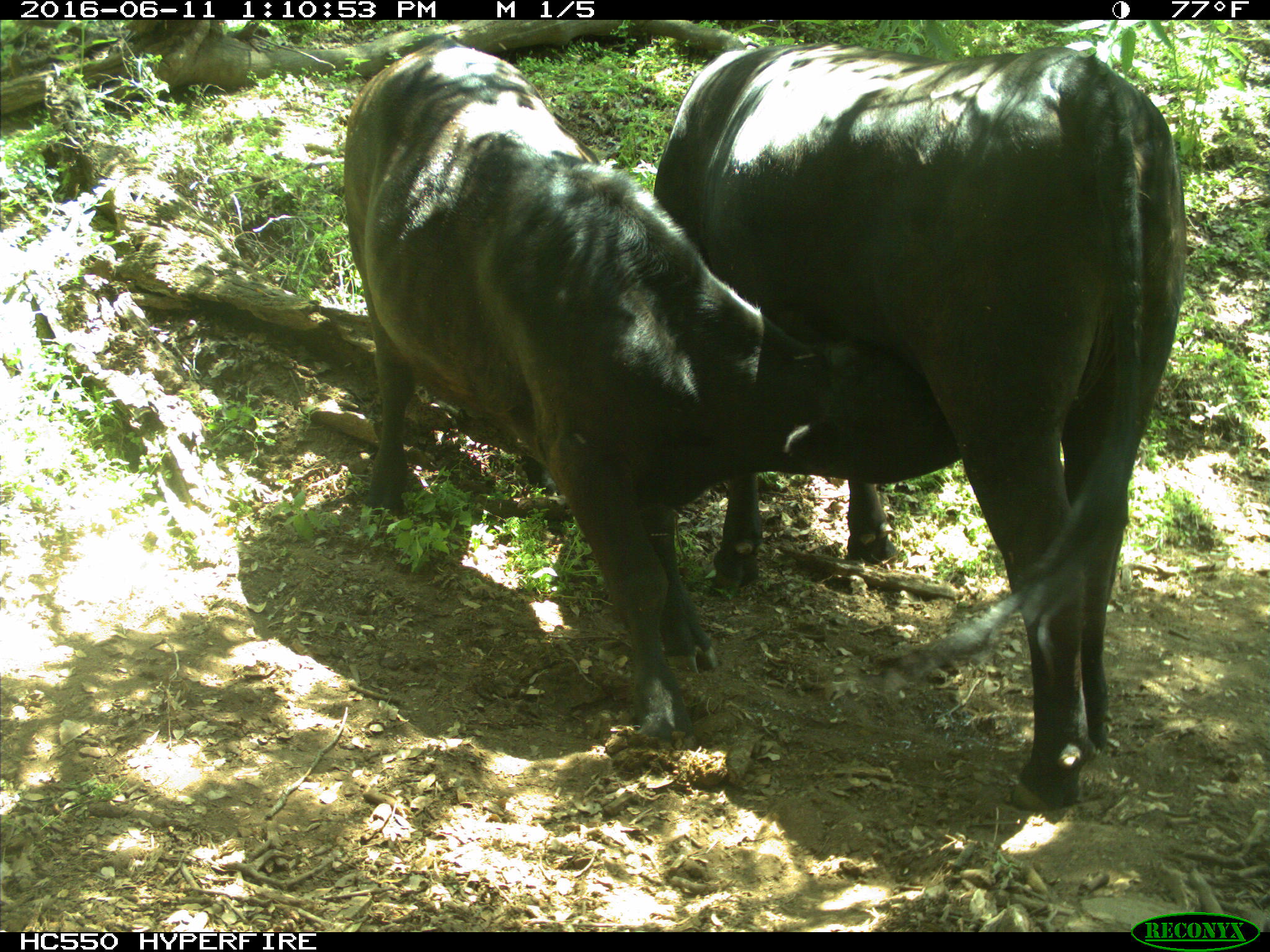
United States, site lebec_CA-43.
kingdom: Animalia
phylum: Chordata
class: Mammalia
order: Artiodactyla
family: Bovidae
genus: Bos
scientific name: Bos taurus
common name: domestic cow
Bos taurus (domestic cow).